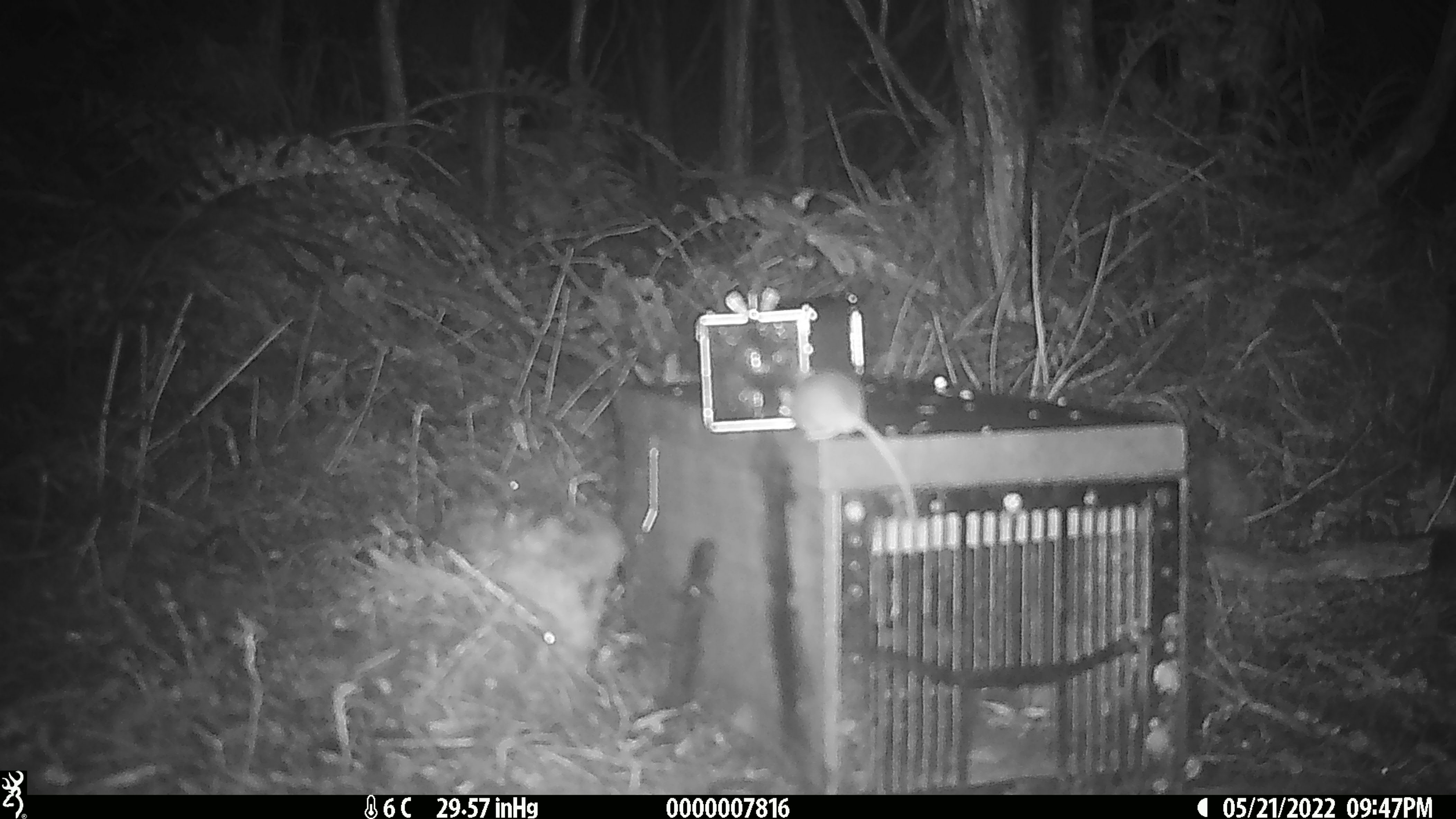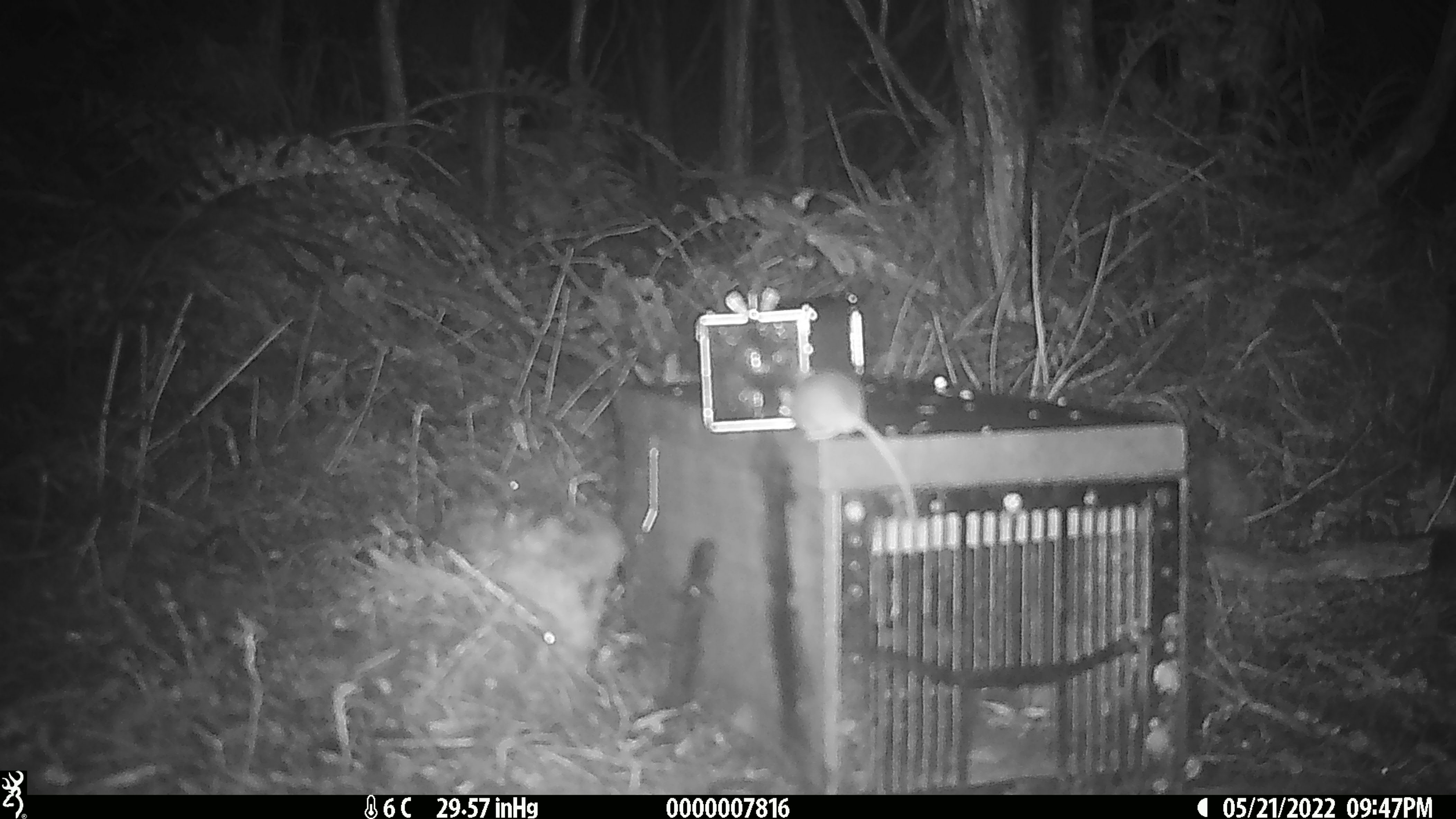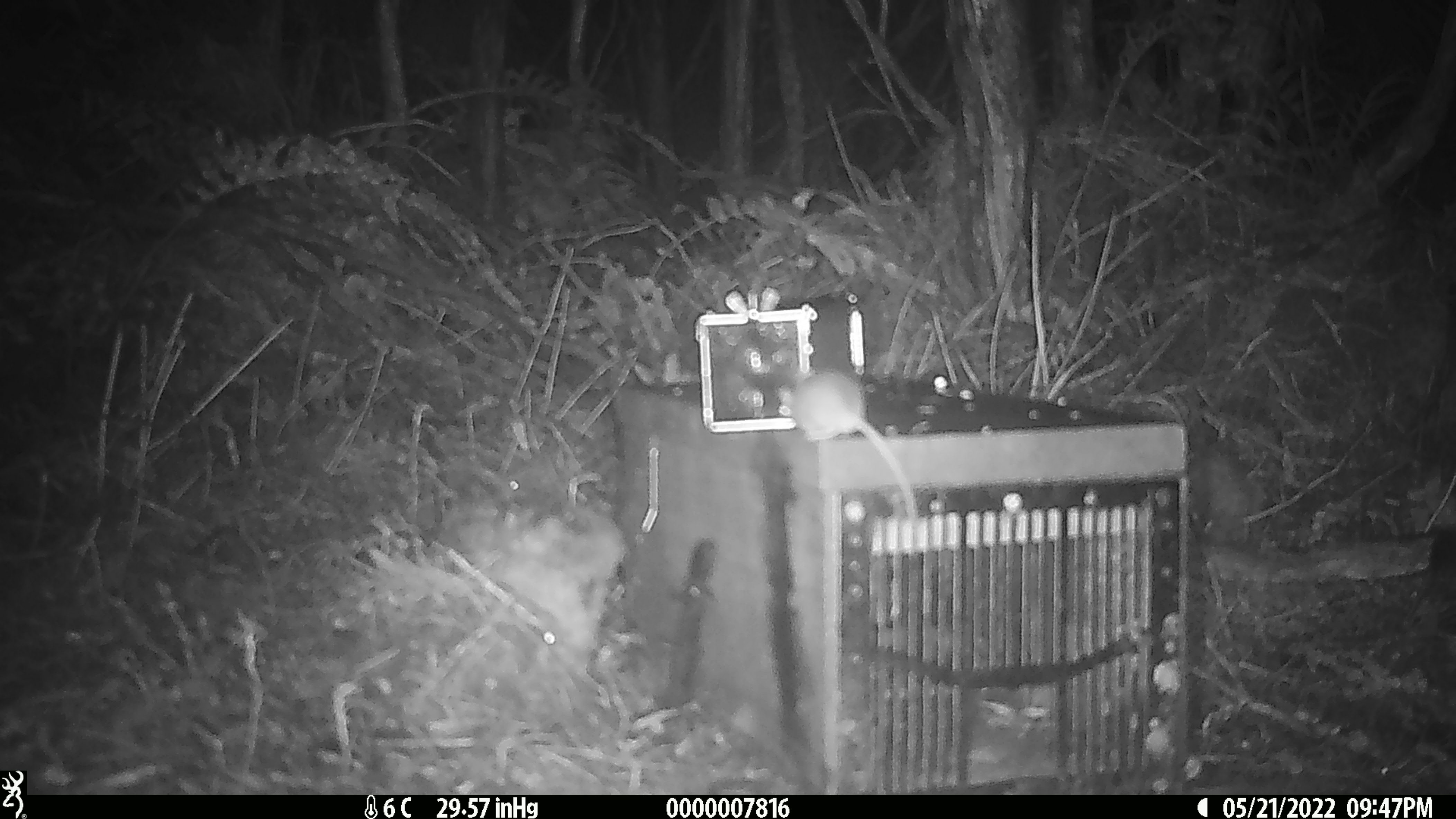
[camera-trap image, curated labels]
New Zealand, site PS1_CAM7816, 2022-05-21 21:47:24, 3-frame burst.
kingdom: Animalia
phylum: Chordata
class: Mammalia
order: Rodentia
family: Muridae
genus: Mus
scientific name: Mus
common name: mouse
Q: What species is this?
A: Mouse (Mus).